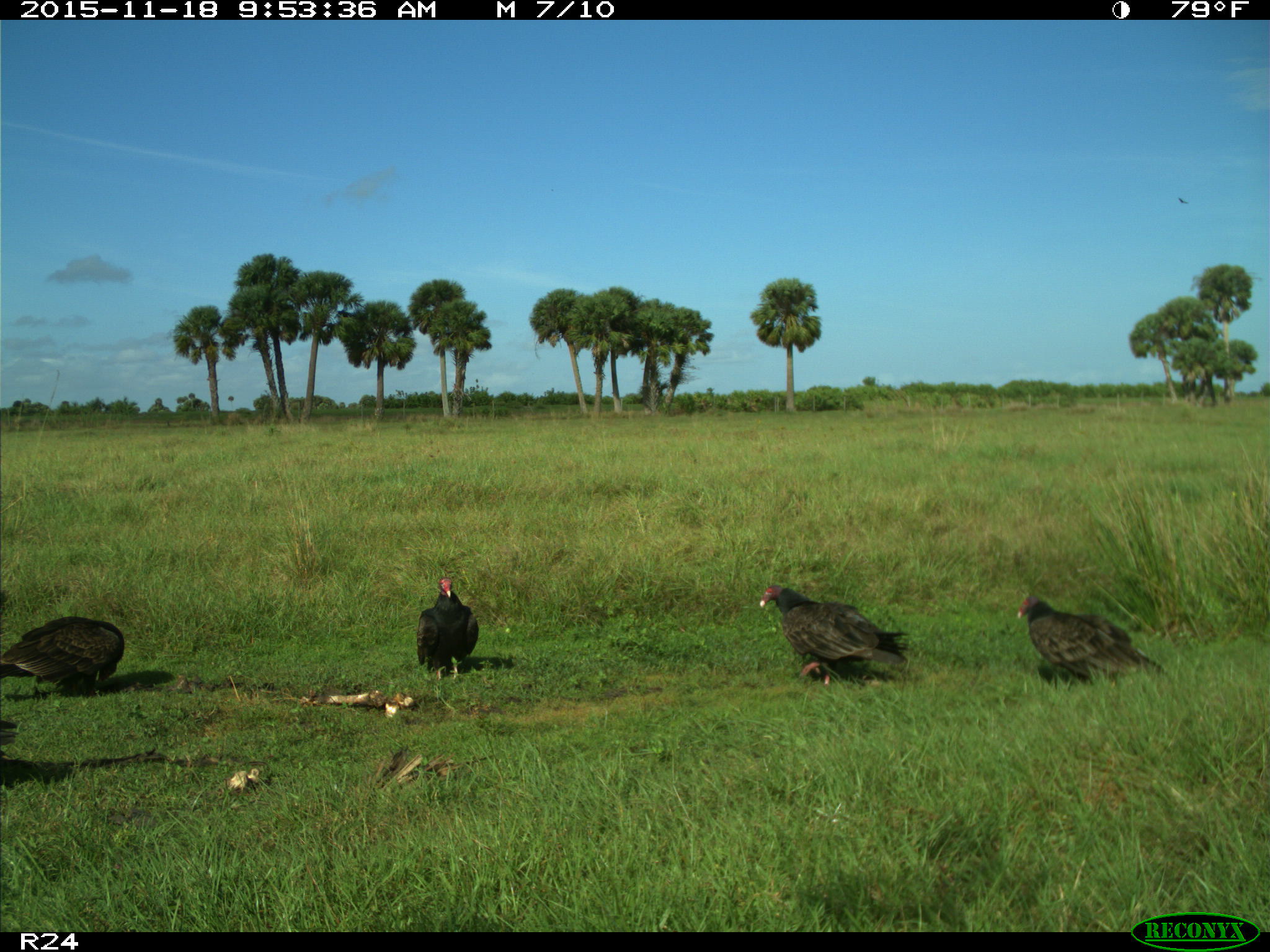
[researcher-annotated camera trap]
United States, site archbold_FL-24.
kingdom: Animalia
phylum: Chordata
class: Aves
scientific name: Aves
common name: birds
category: unidentified bird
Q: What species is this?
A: Unidentified bird (birds) (Aves).